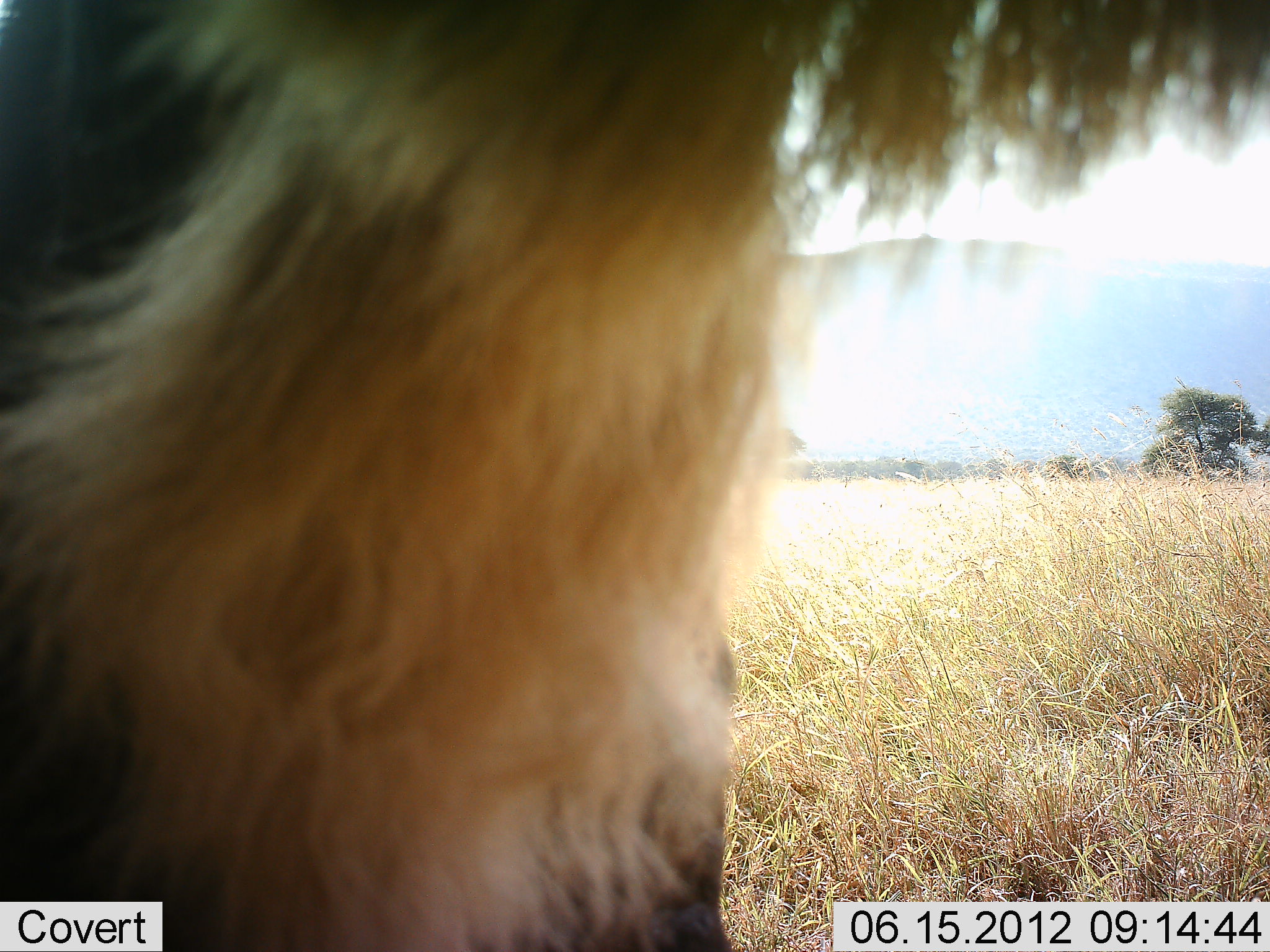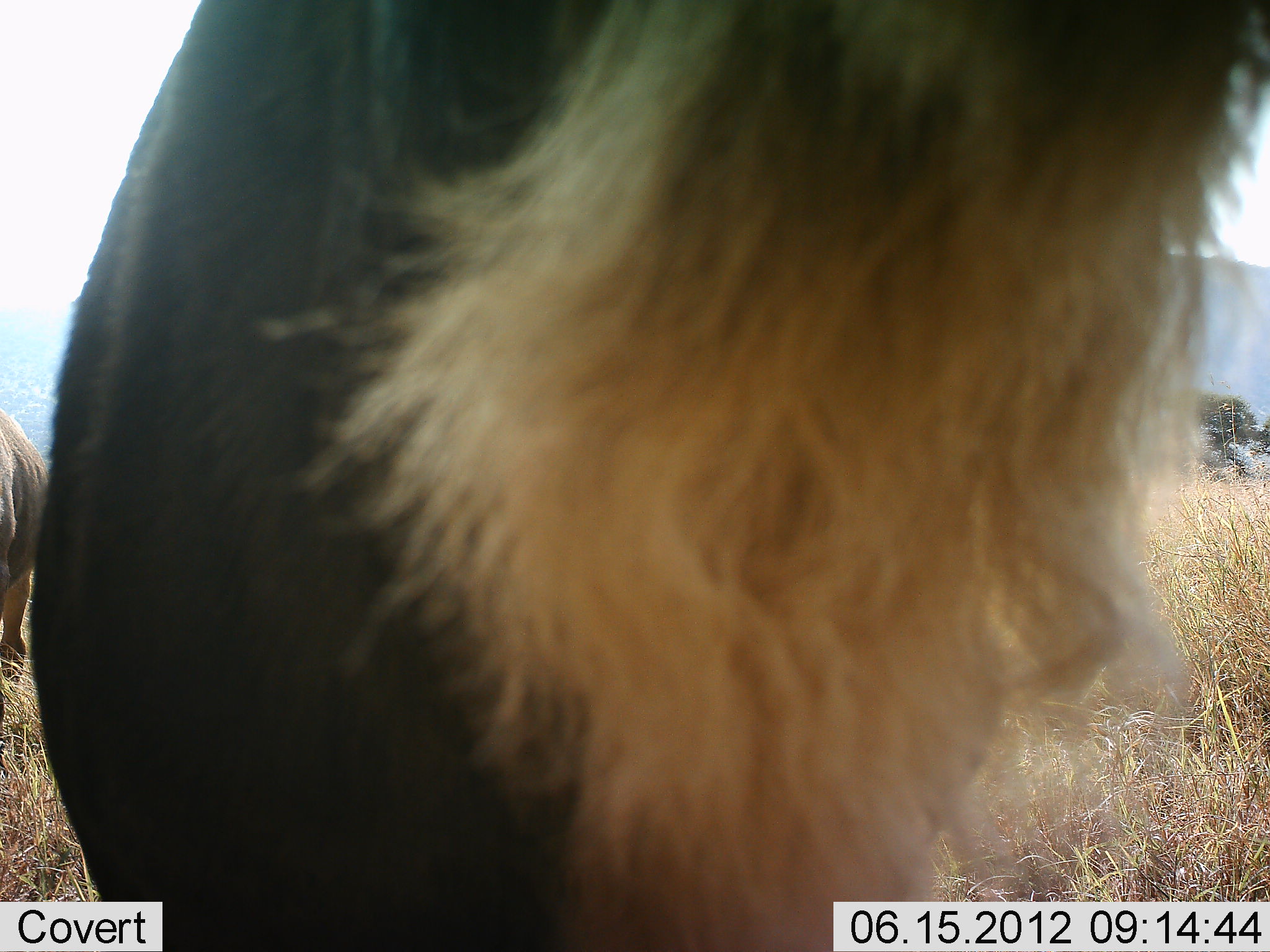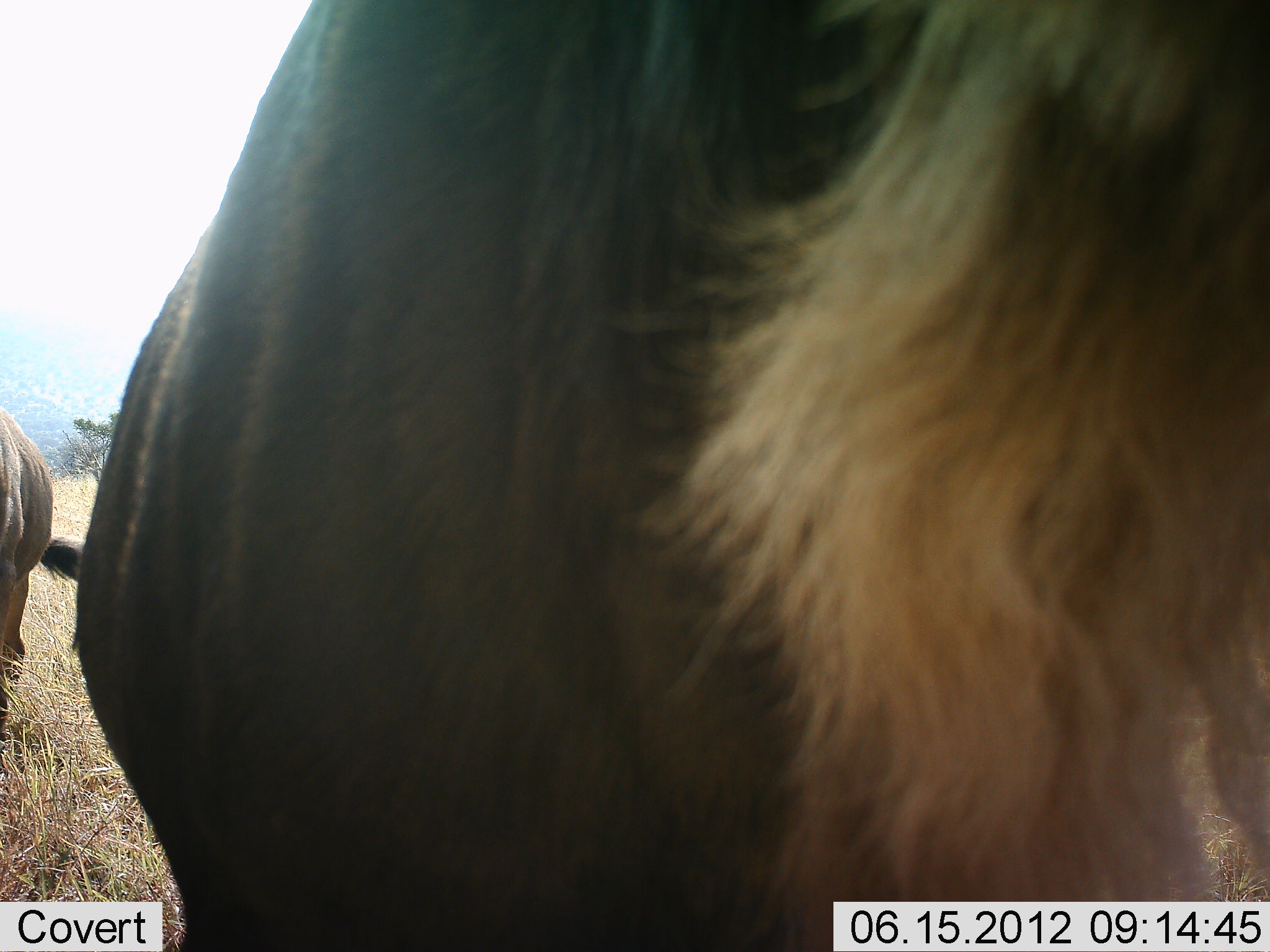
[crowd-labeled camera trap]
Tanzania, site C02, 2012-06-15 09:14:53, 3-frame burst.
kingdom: Animalia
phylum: Chordata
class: Mammalia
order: Artiodactyla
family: Bovidae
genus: Connochaetes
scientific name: Connochaetes taurinus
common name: blue wildebeest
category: wildebeest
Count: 2.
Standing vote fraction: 80%.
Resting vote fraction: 0%.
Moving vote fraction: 20%.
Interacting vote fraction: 0%.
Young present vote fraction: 0%.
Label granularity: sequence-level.